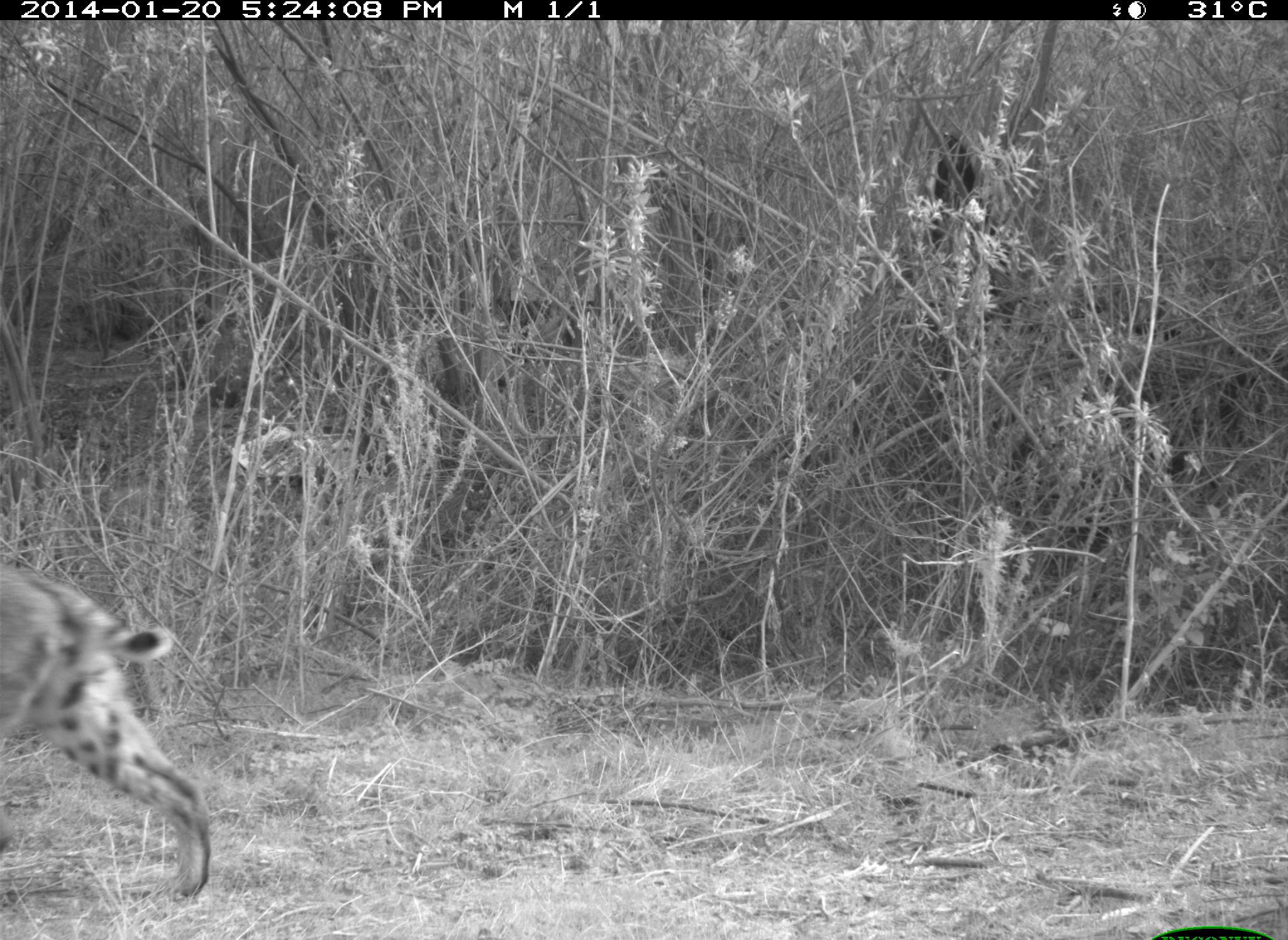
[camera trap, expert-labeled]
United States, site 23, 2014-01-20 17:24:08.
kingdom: Animalia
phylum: Chordata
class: Mammalia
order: Carnivora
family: Felidae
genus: Lynx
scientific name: Lynx rufus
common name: bobcat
Bobcat (Lynx rufus).